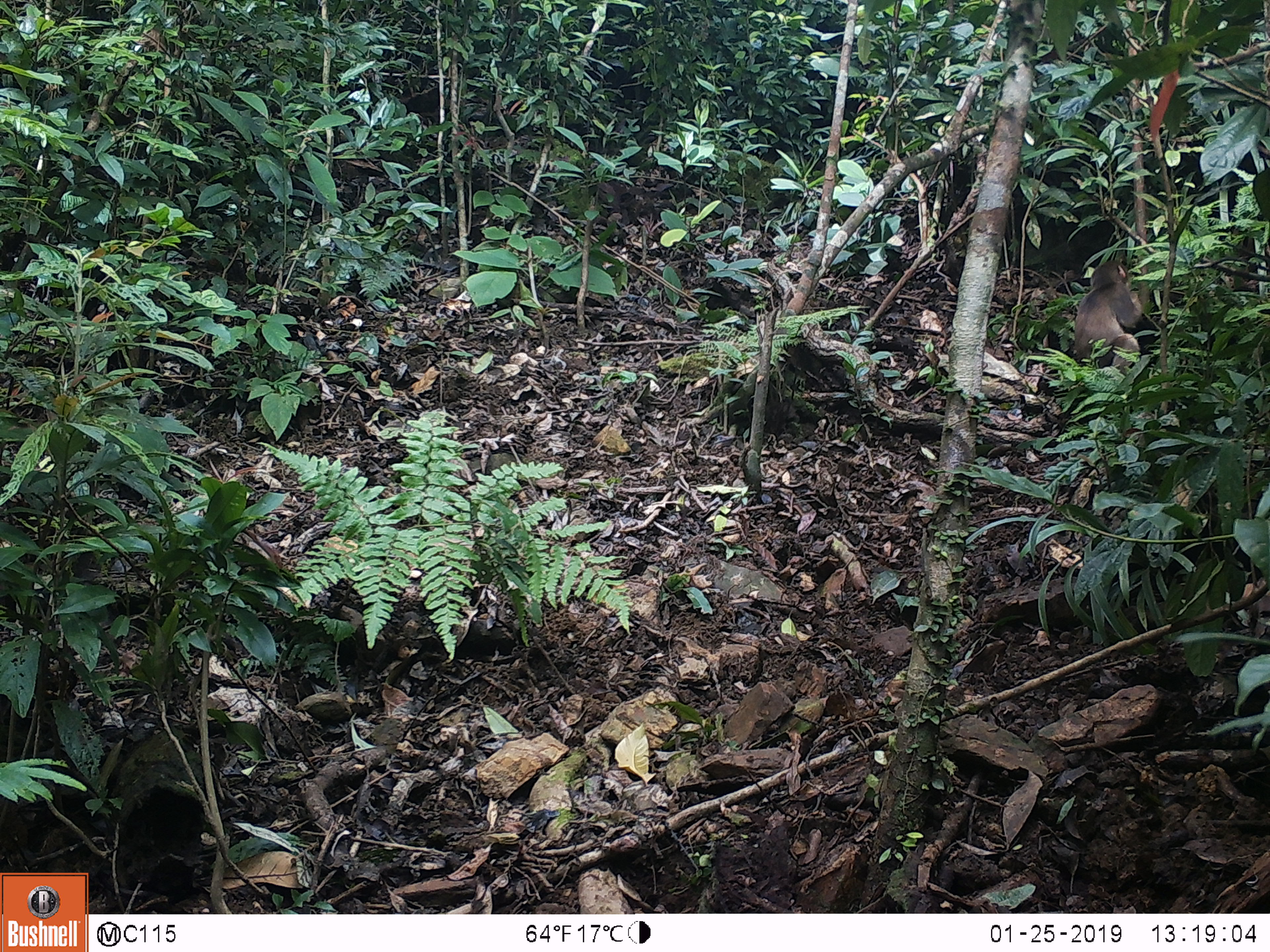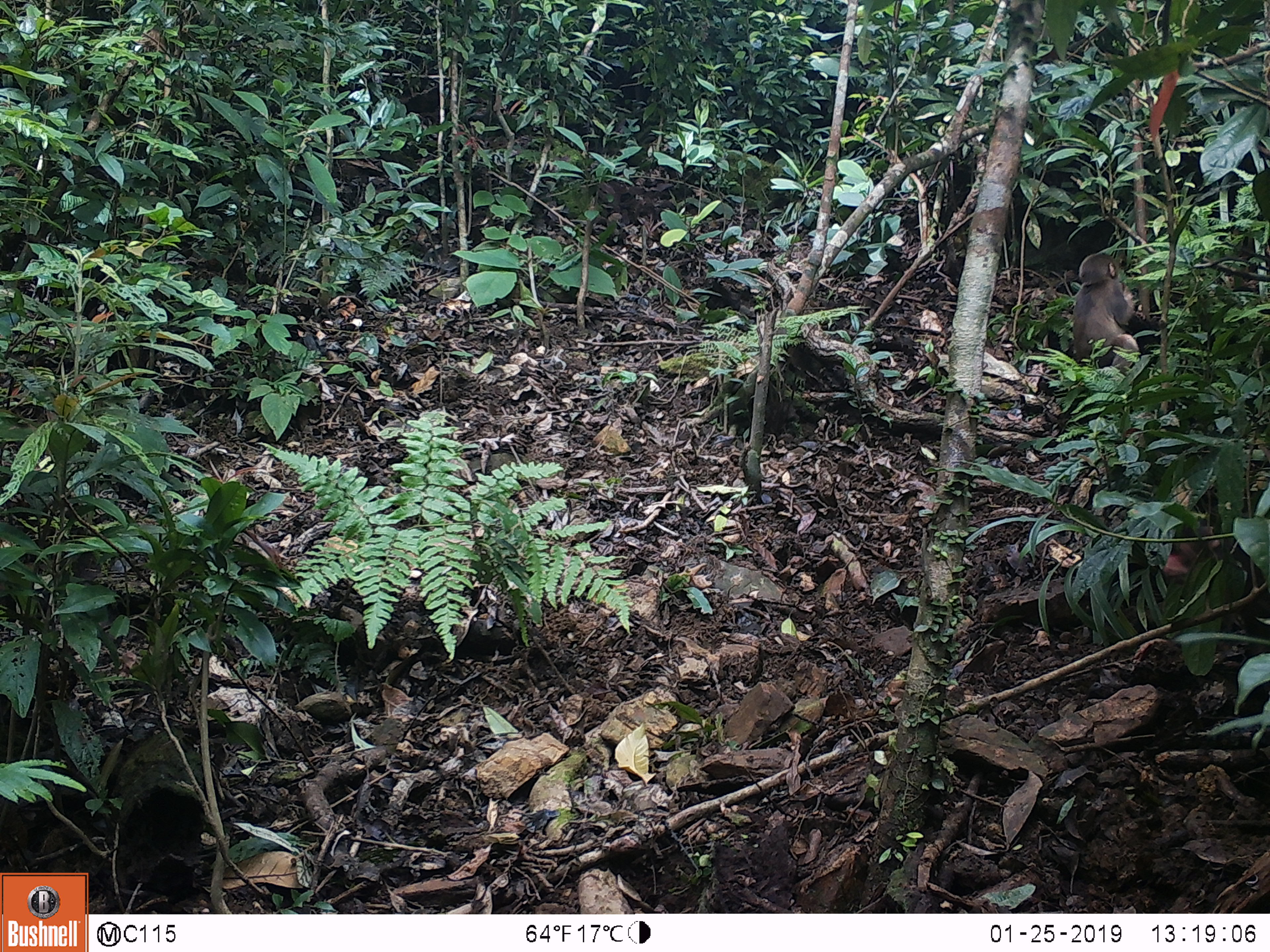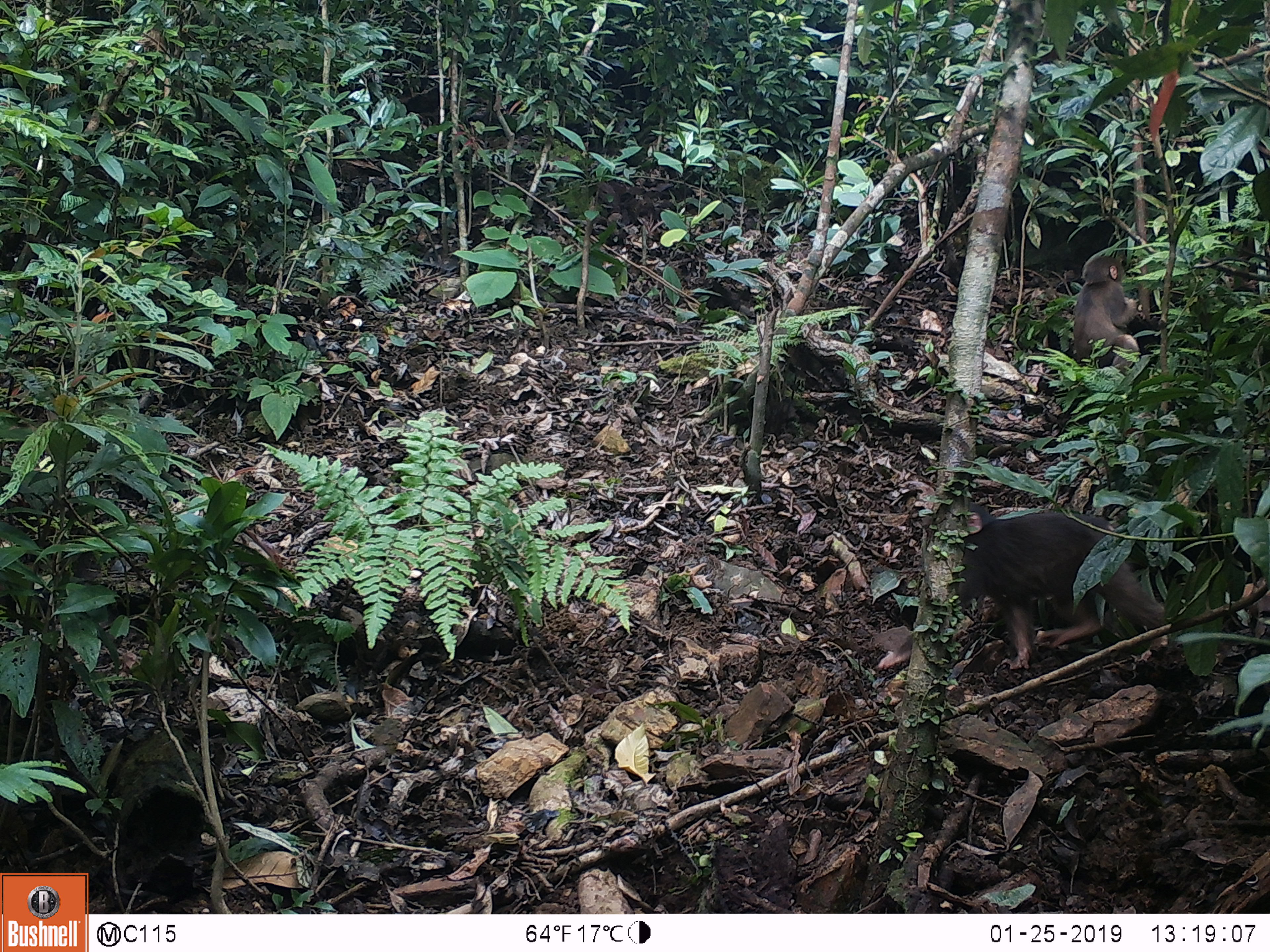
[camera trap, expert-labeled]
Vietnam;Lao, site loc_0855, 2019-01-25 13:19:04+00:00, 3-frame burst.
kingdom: Animalia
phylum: Chordata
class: Mammalia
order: Primates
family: Cercopithecidae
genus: Macaca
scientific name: Macaca arctoides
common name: stump-tailed macaque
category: stump tailed macaque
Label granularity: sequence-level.